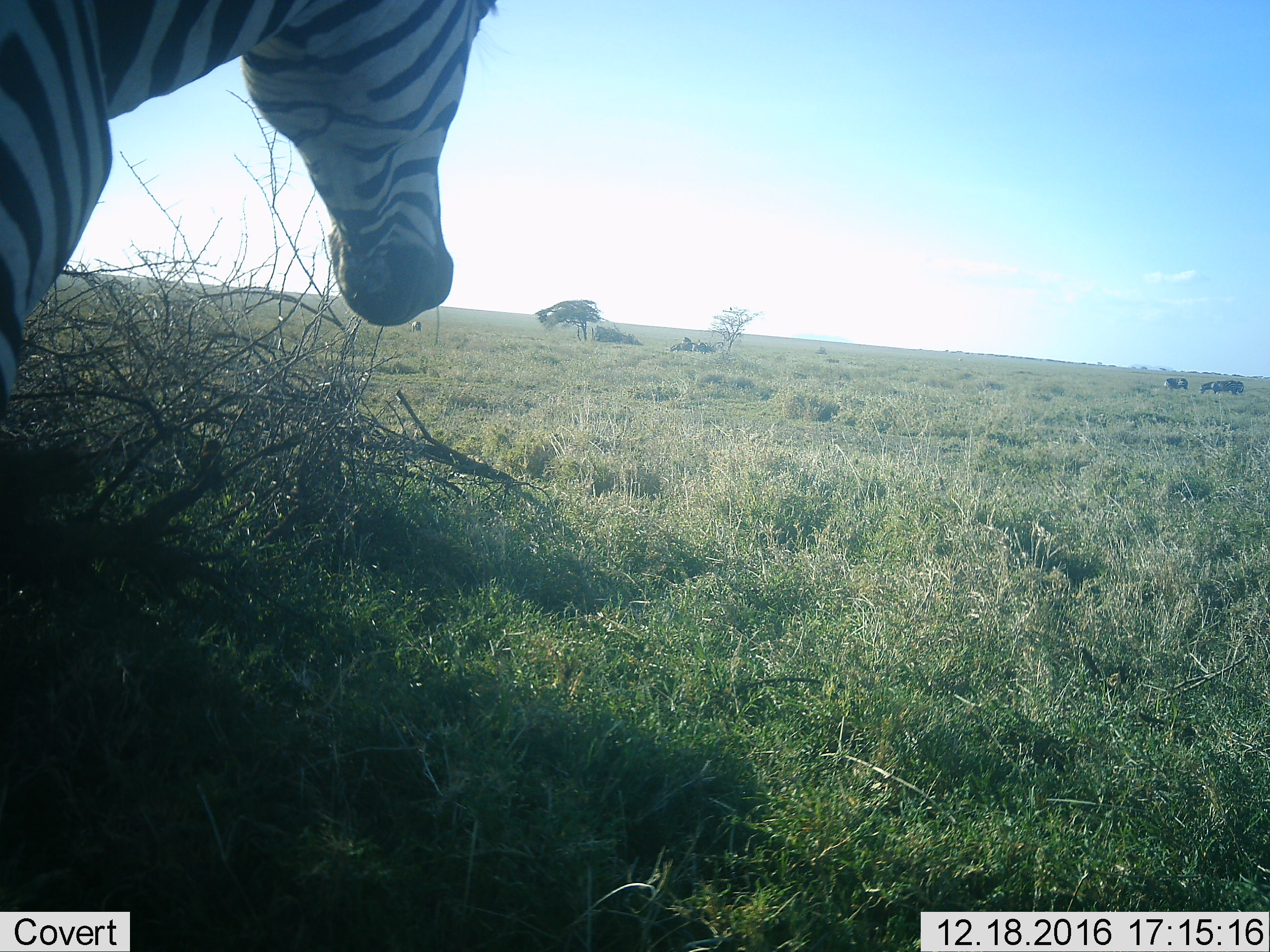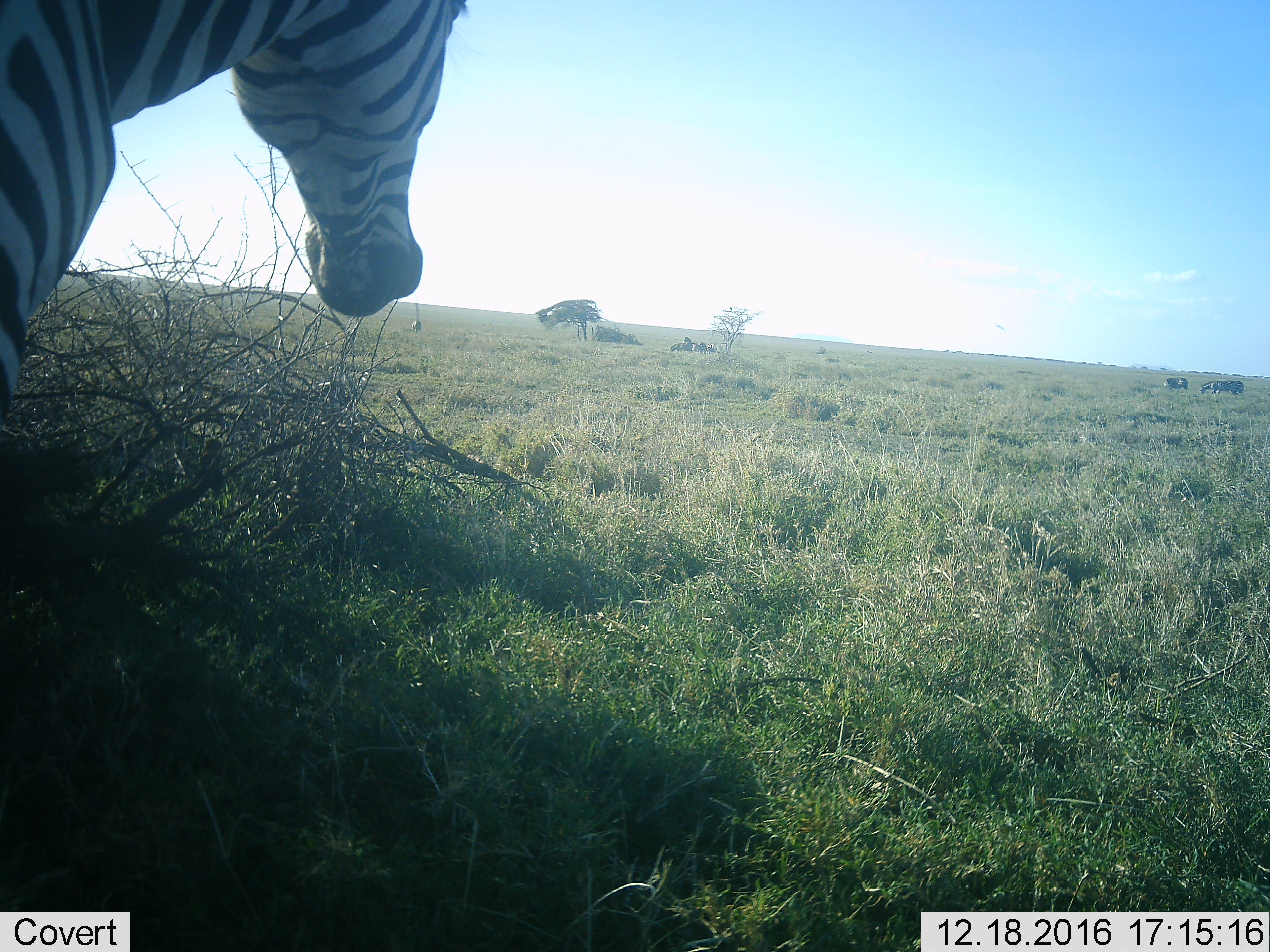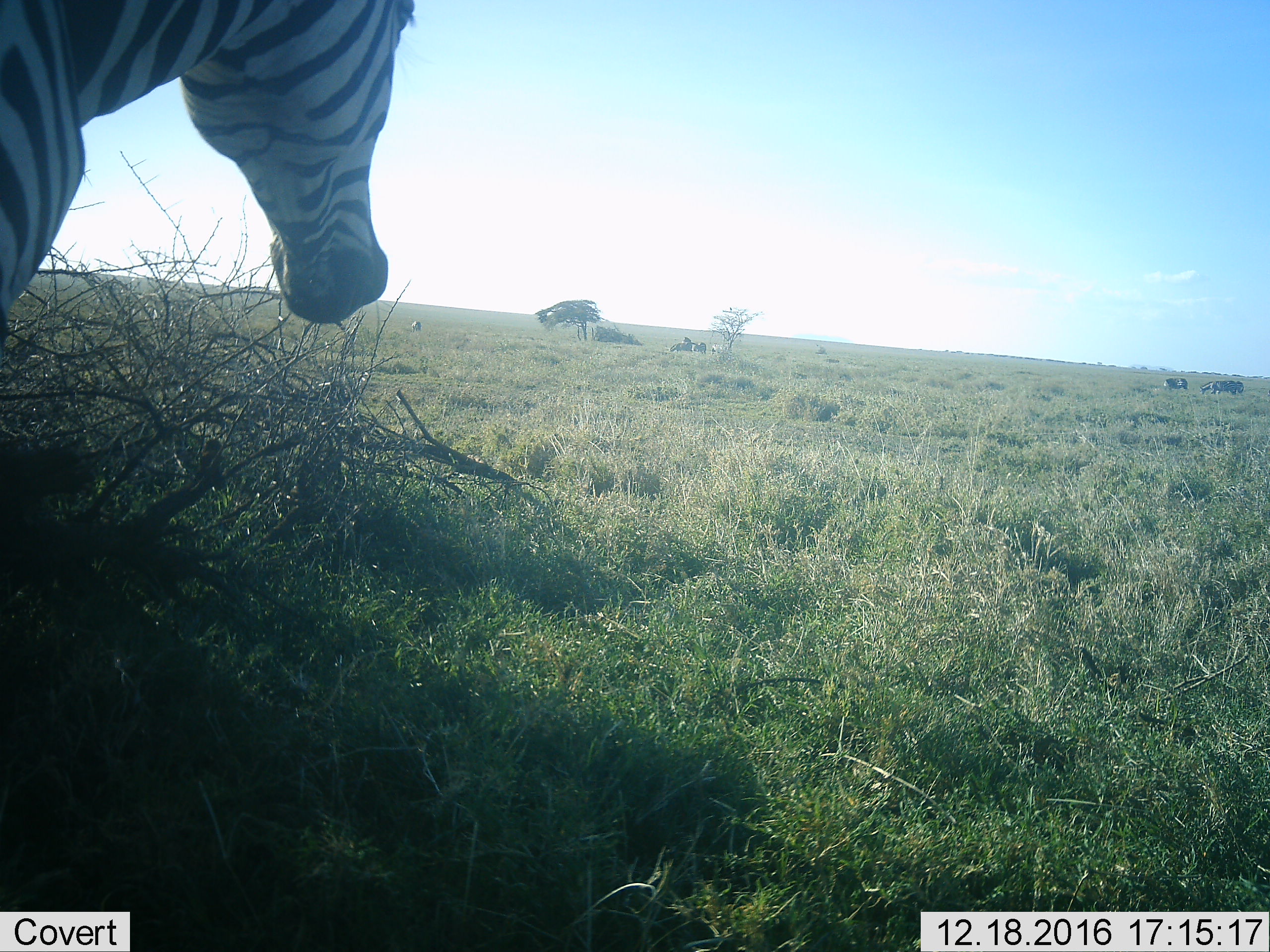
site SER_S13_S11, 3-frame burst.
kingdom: Animalia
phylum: Chordata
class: Mammalia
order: Perissodactyla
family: Equidae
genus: Equus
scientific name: Equus quagga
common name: plains zebra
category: zebraplains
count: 1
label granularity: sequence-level